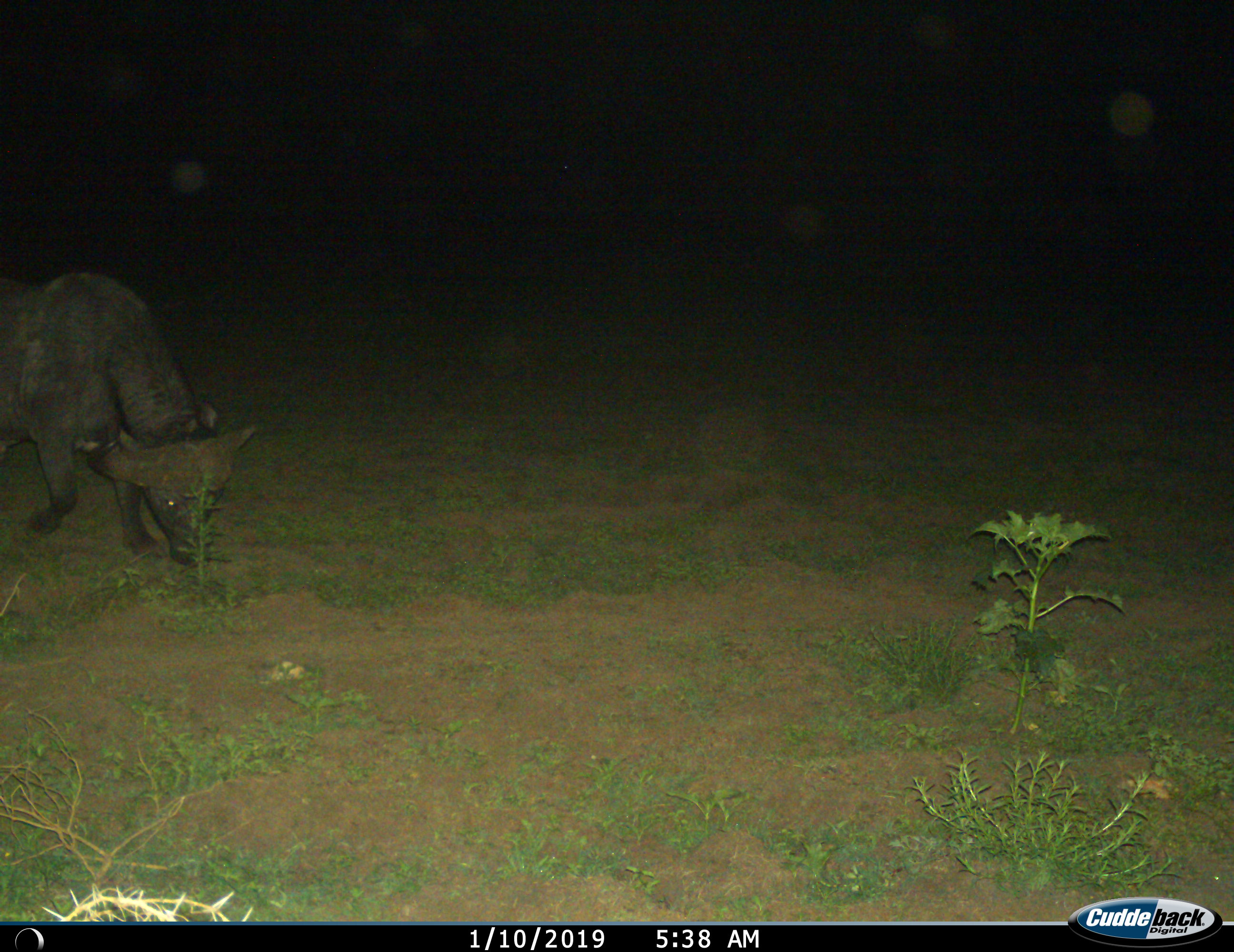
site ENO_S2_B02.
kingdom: Animalia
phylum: Chordata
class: Mammalia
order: Artiodactyla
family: Bovidae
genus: Syncerus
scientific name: Syncerus caffer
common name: african buffalo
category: buffalo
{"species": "buffalo (african buffalo) (Syncerus caffer)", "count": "1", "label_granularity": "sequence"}